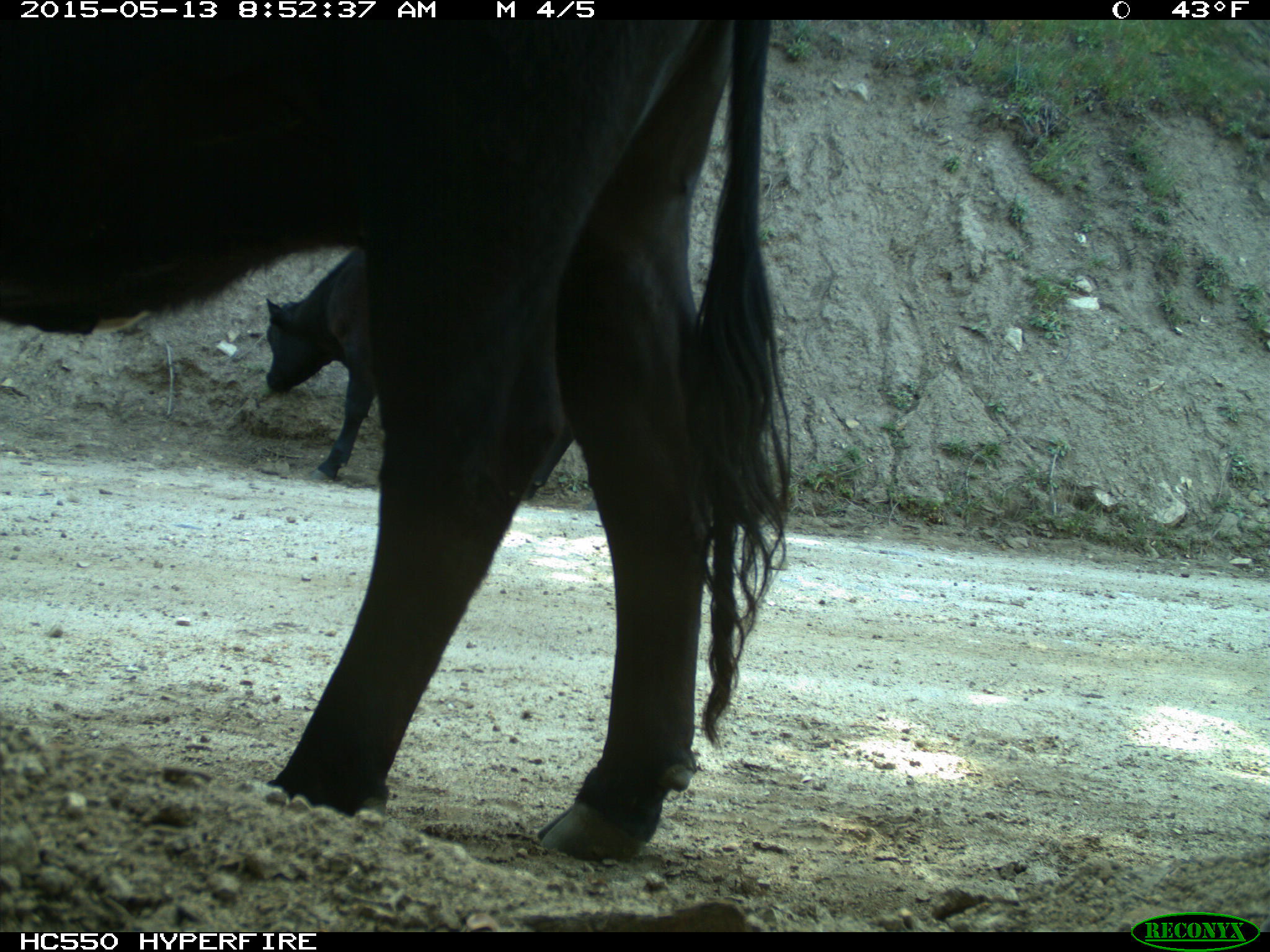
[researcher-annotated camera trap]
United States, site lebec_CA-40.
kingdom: Animalia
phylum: Chordata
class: Mammalia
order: Artiodactyla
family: Bovidae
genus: Bos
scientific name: Bos taurus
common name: domestic cow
Bos taurus (domestic cow).